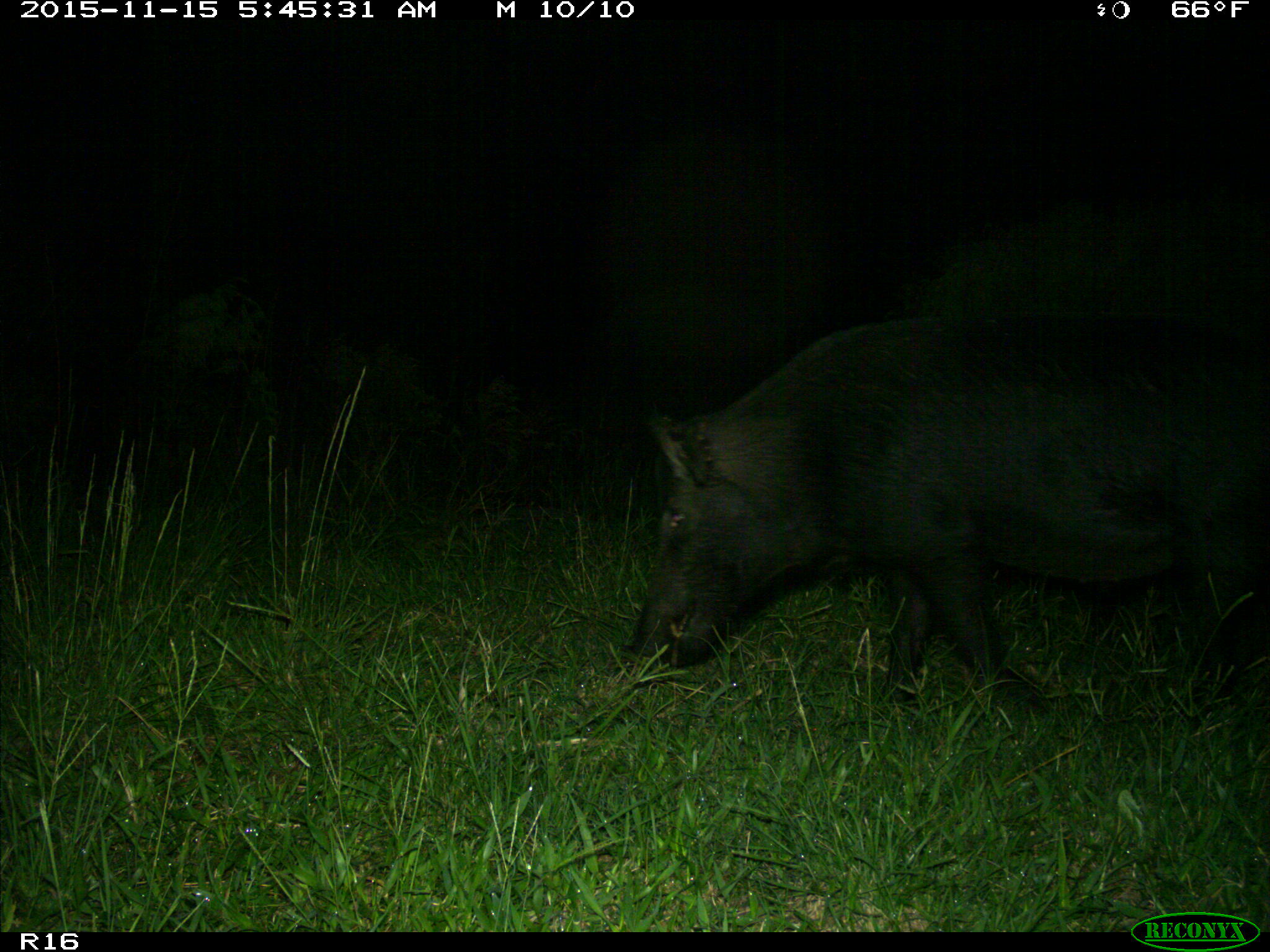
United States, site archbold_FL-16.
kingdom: Animalia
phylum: Chordata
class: Mammalia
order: Artiodactyla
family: Suidae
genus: Sus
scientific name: Sus scrofa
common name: wild boar